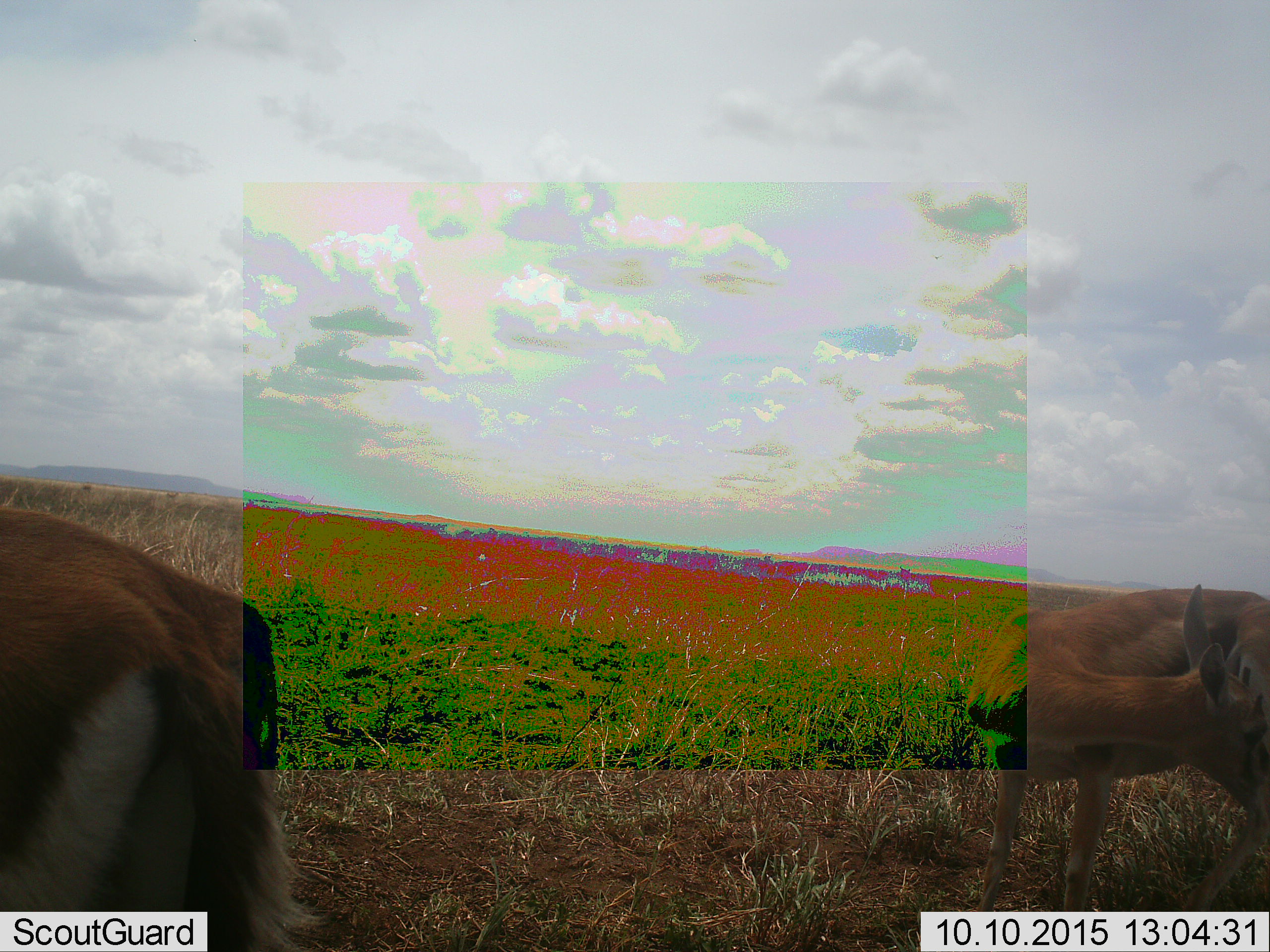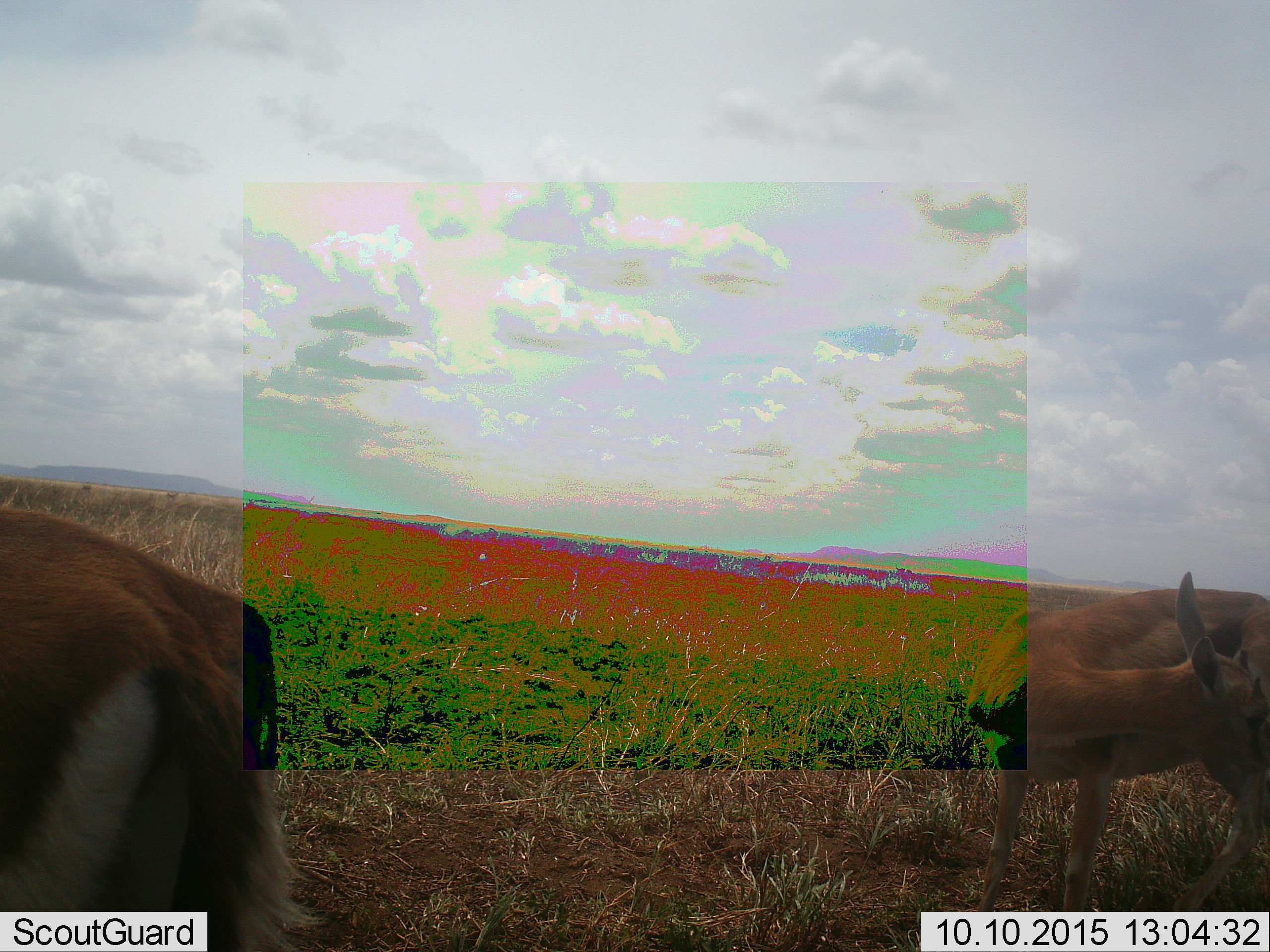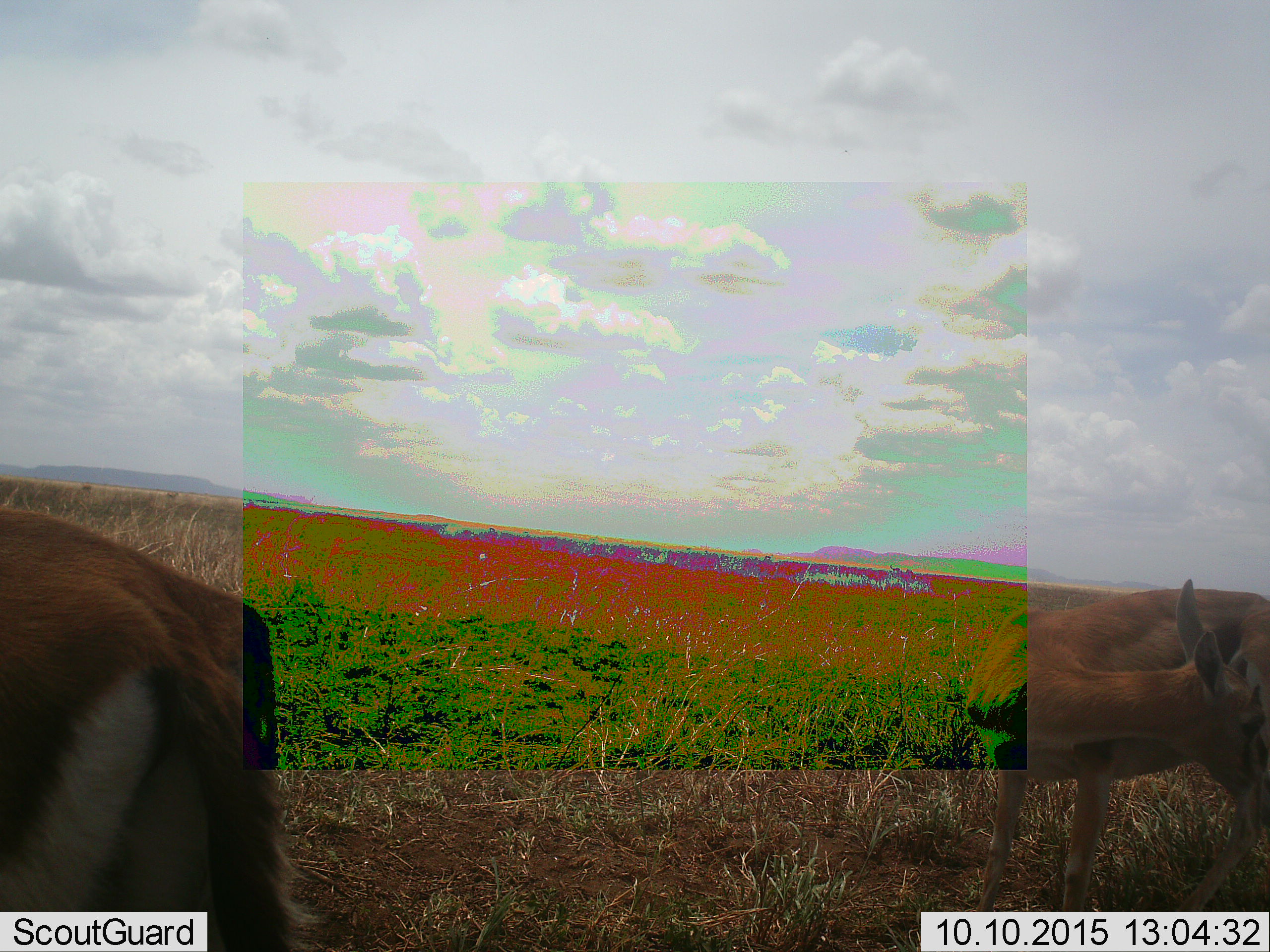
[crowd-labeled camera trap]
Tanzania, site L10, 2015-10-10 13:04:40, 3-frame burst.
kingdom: Animalia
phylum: Chordata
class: Mammalia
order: Artiodactyla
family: Bovidae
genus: Eudorcas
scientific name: Eudorcas thomsonii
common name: thomson's gazelle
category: gazellethomsons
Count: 2.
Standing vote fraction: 100%.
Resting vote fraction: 0%.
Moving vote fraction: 14%.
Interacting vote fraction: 0%.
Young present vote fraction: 14%.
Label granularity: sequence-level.